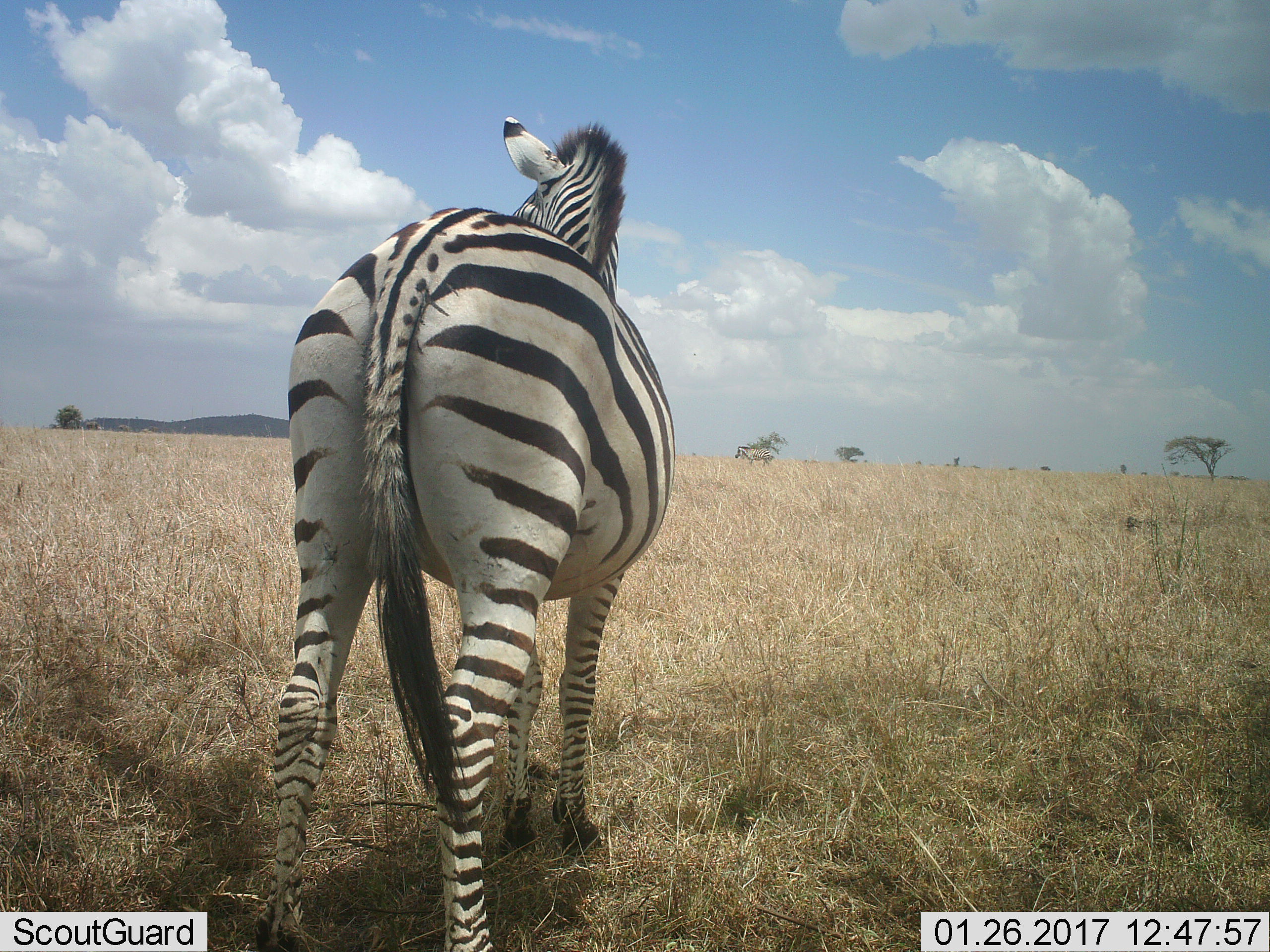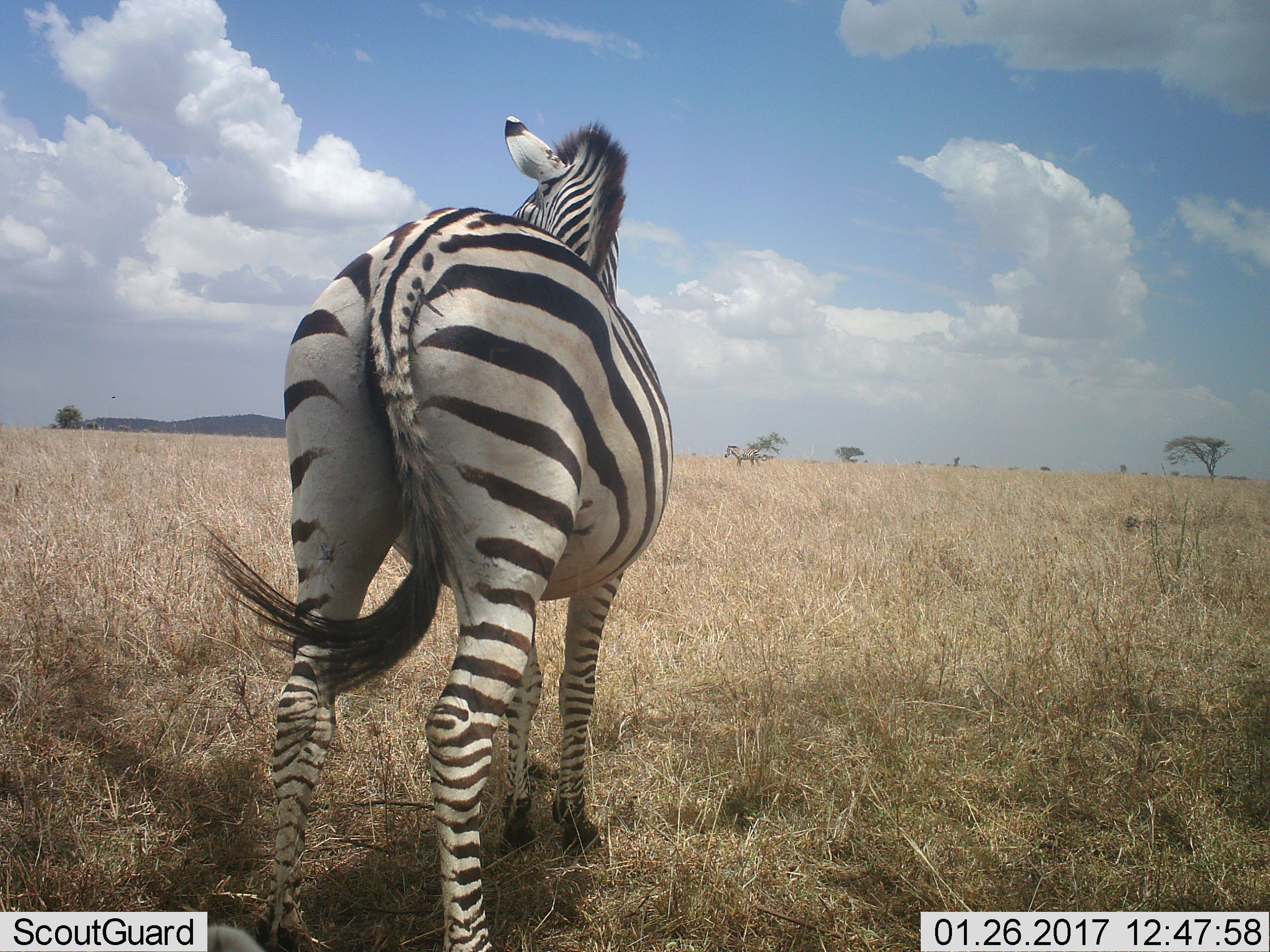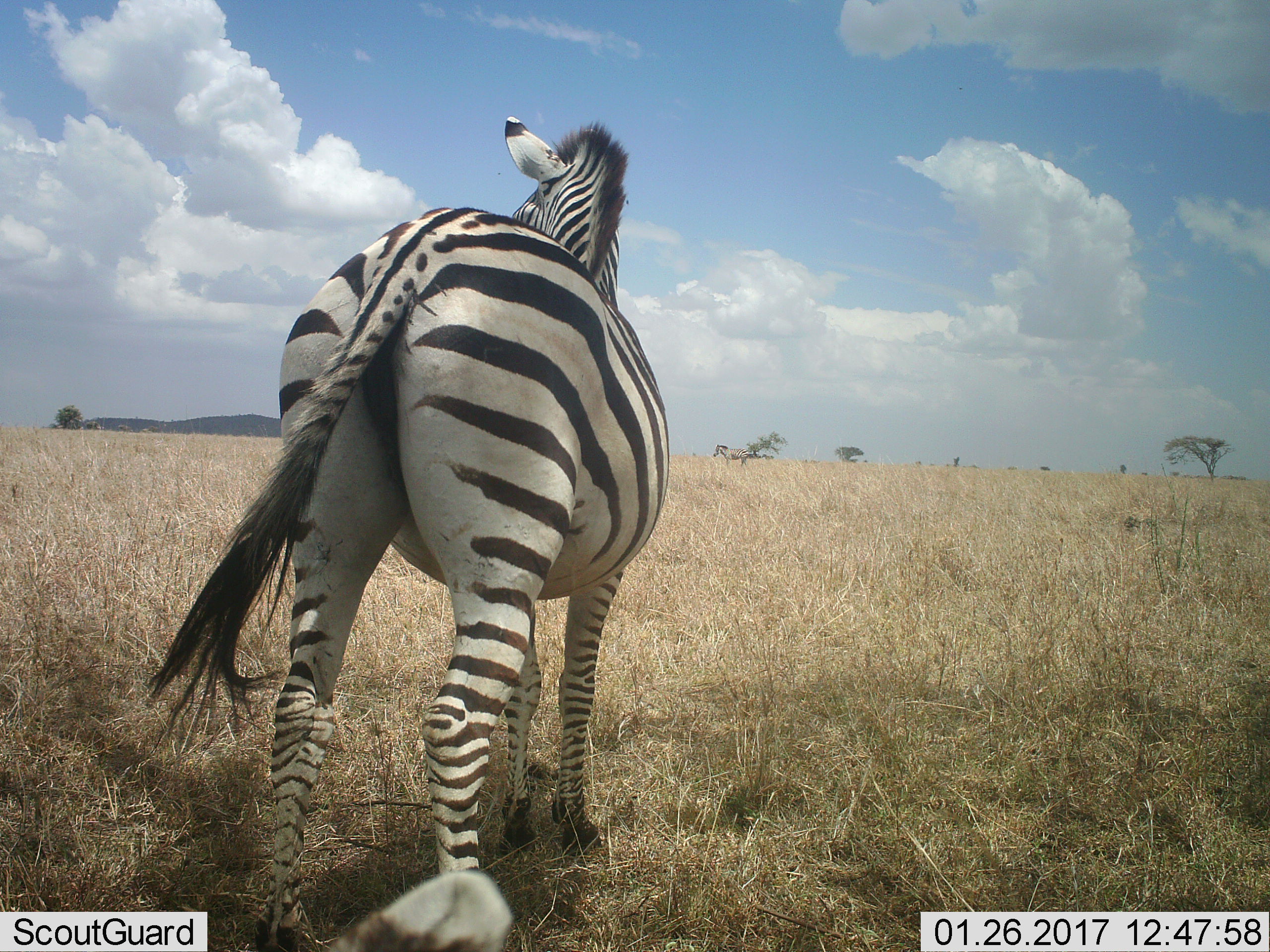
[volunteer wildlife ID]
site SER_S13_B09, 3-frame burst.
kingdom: Animalia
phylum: Chordata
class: Mammalia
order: Perissodactyla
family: Equidae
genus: Equus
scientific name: Equus quagga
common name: plains zebra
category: zebraplains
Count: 2.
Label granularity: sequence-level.